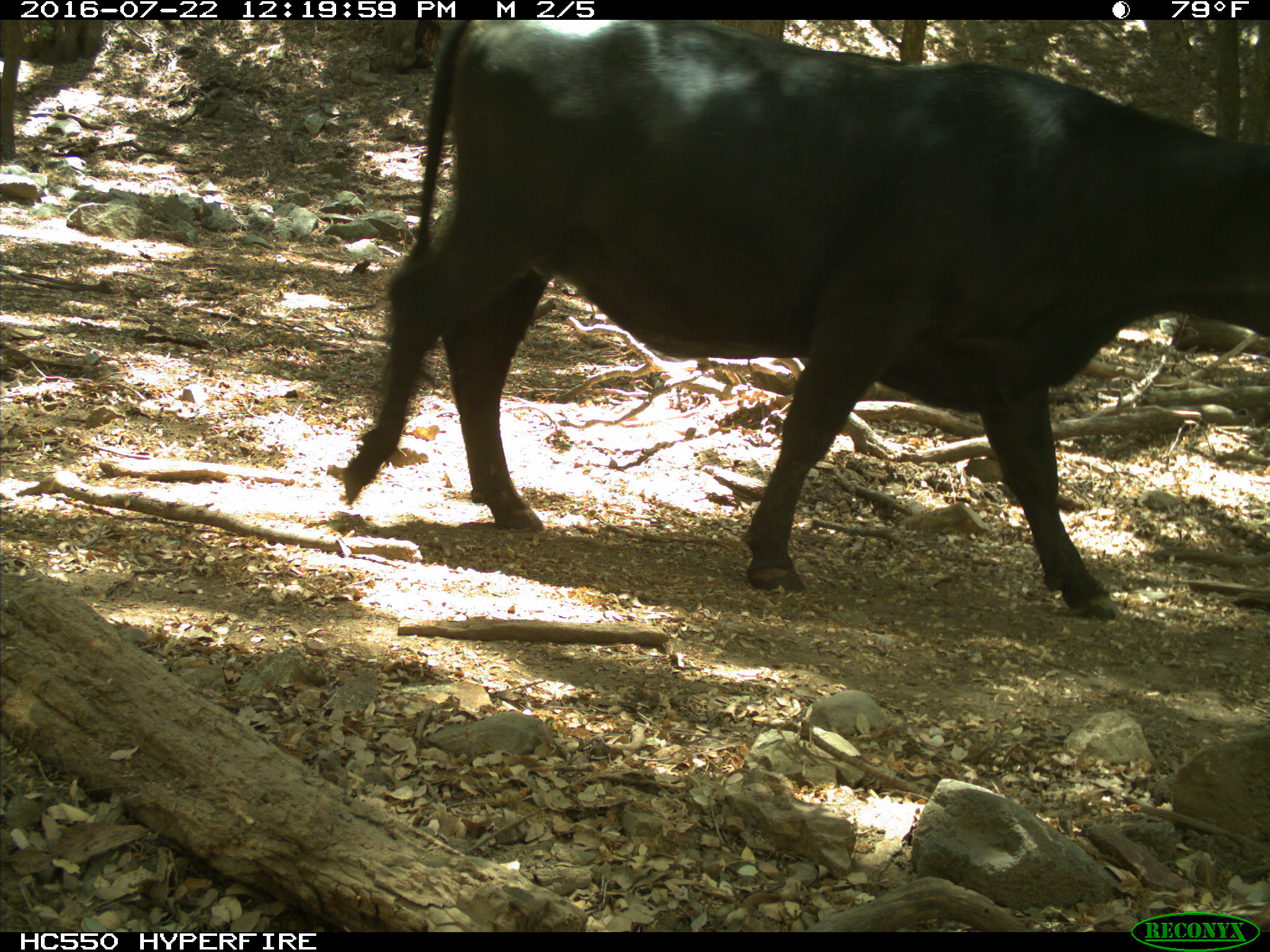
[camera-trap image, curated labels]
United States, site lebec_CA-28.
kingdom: Animalia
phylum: Chordata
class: Mammalia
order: Artiodactyla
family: Bovidae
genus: Bos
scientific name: Bos taurus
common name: domestic cow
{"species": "Bos taurus (domestic cow)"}